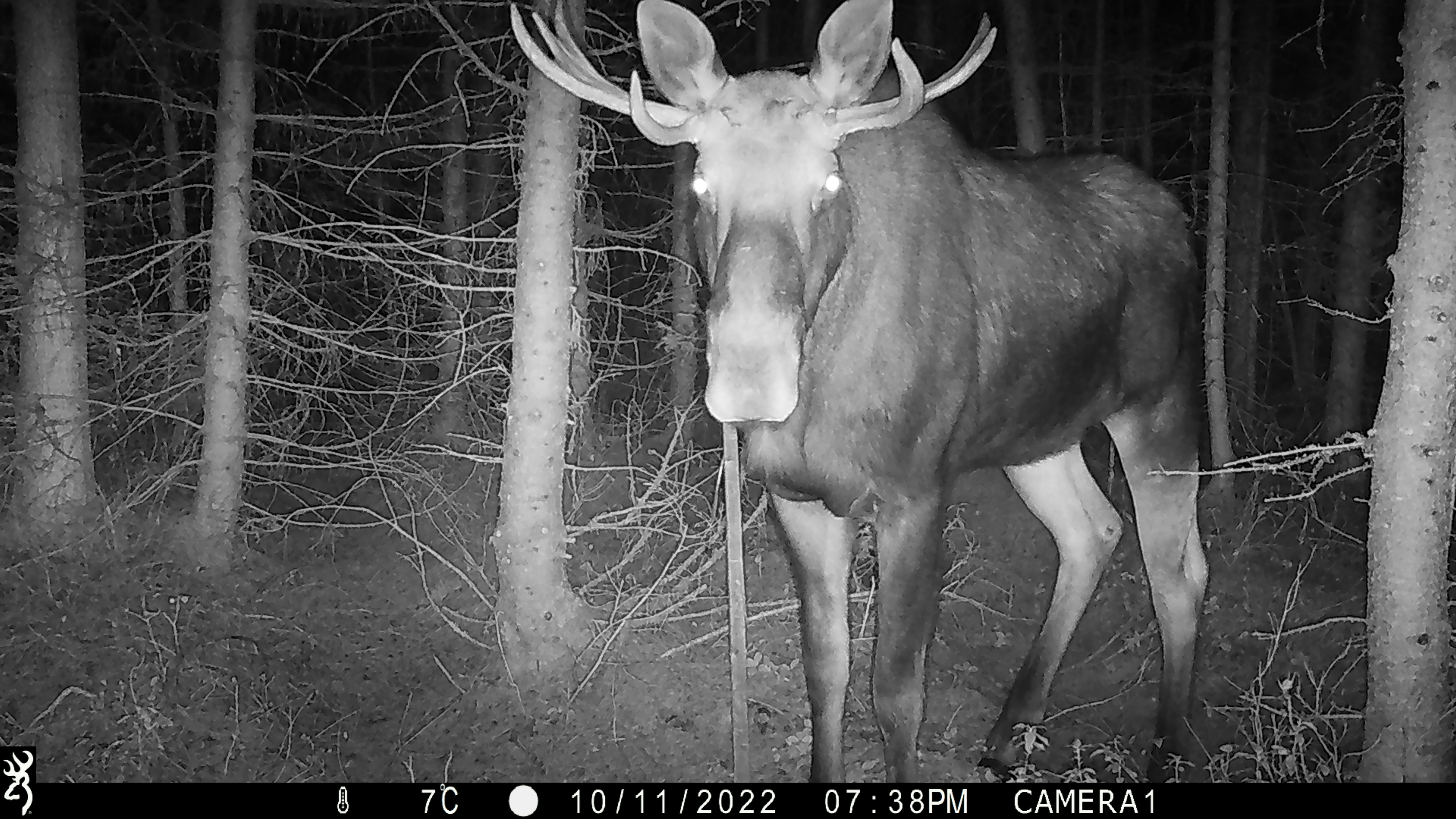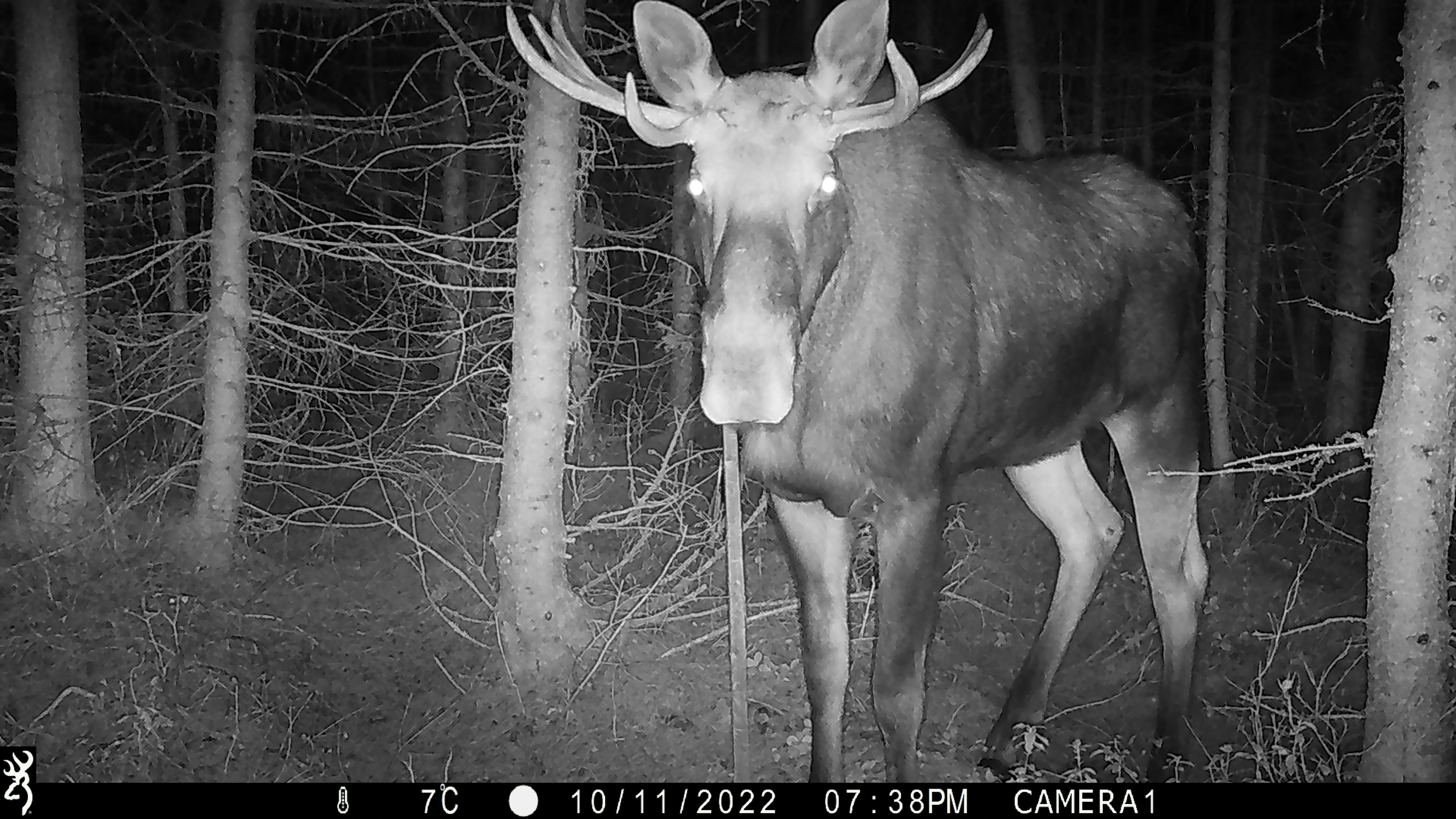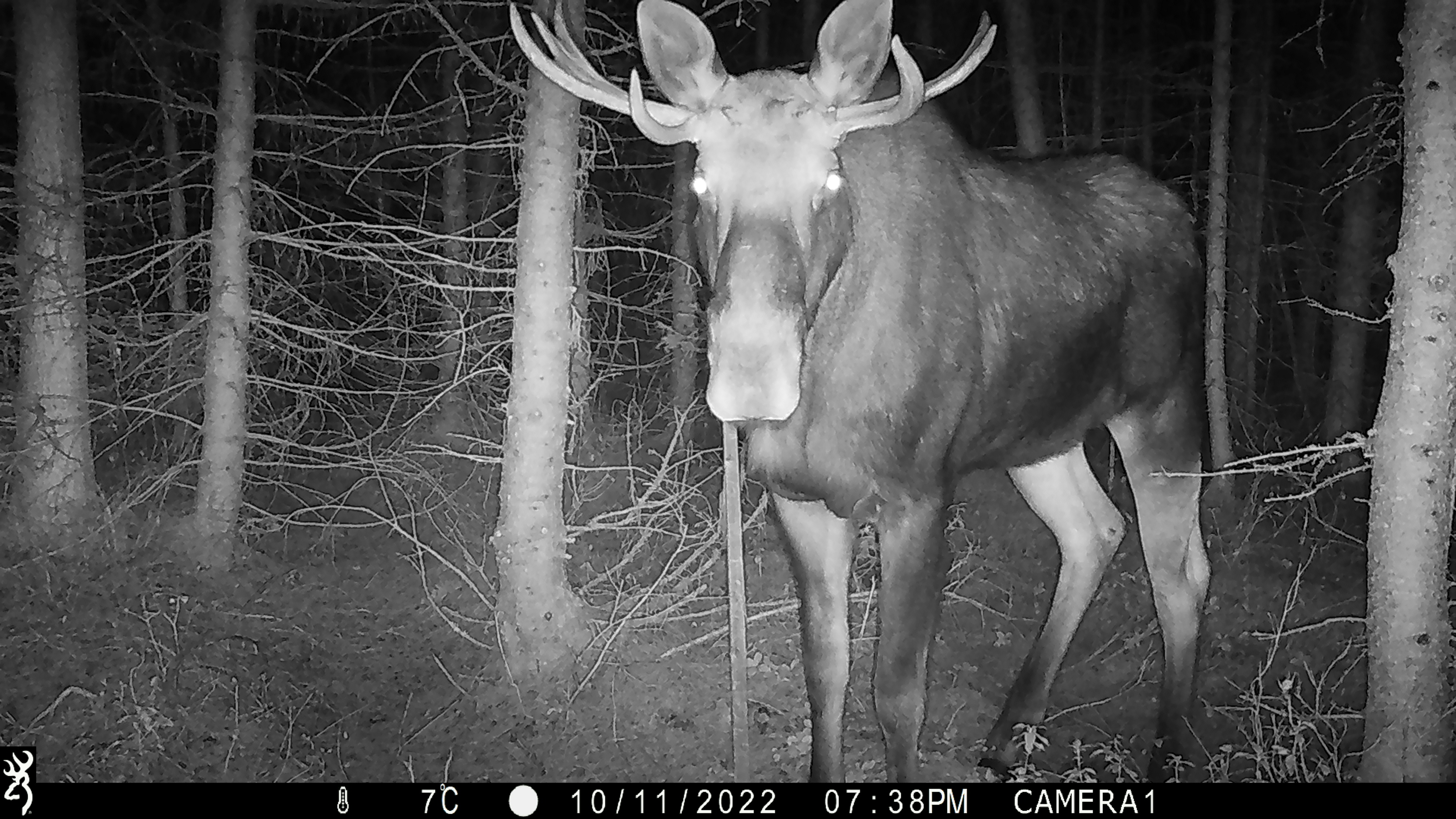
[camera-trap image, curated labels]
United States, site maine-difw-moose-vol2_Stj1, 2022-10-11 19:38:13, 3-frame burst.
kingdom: Animalia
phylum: Chordata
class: Mammalia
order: Artiodactyla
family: Cervidae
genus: Alces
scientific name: Alces alces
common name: moose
Moose (Alces alces).